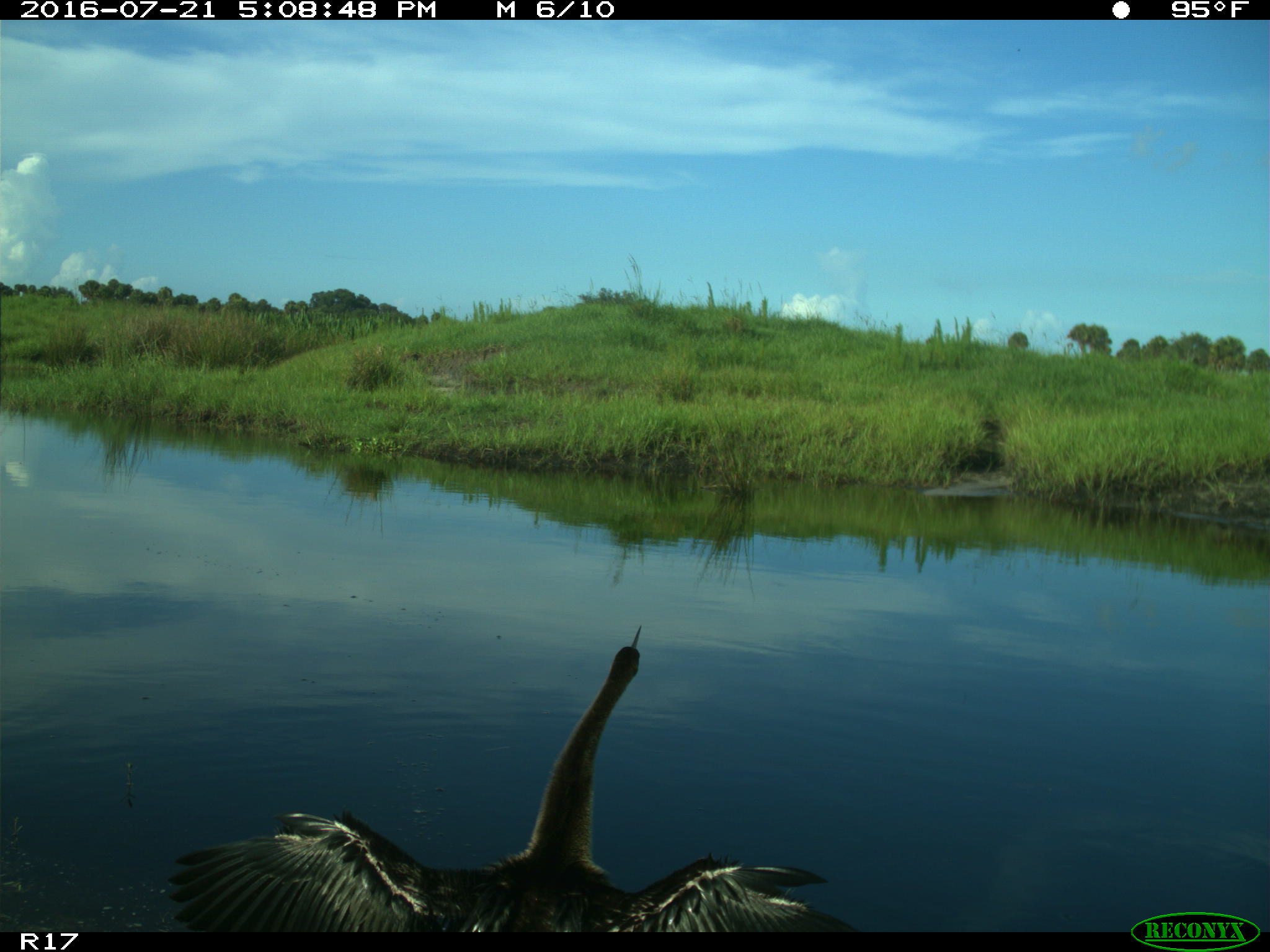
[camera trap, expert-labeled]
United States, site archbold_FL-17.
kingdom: Animalia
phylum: Chordata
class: Aves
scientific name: Aves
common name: birds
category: unidentified bird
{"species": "unidentified bird (birds) (Aves)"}